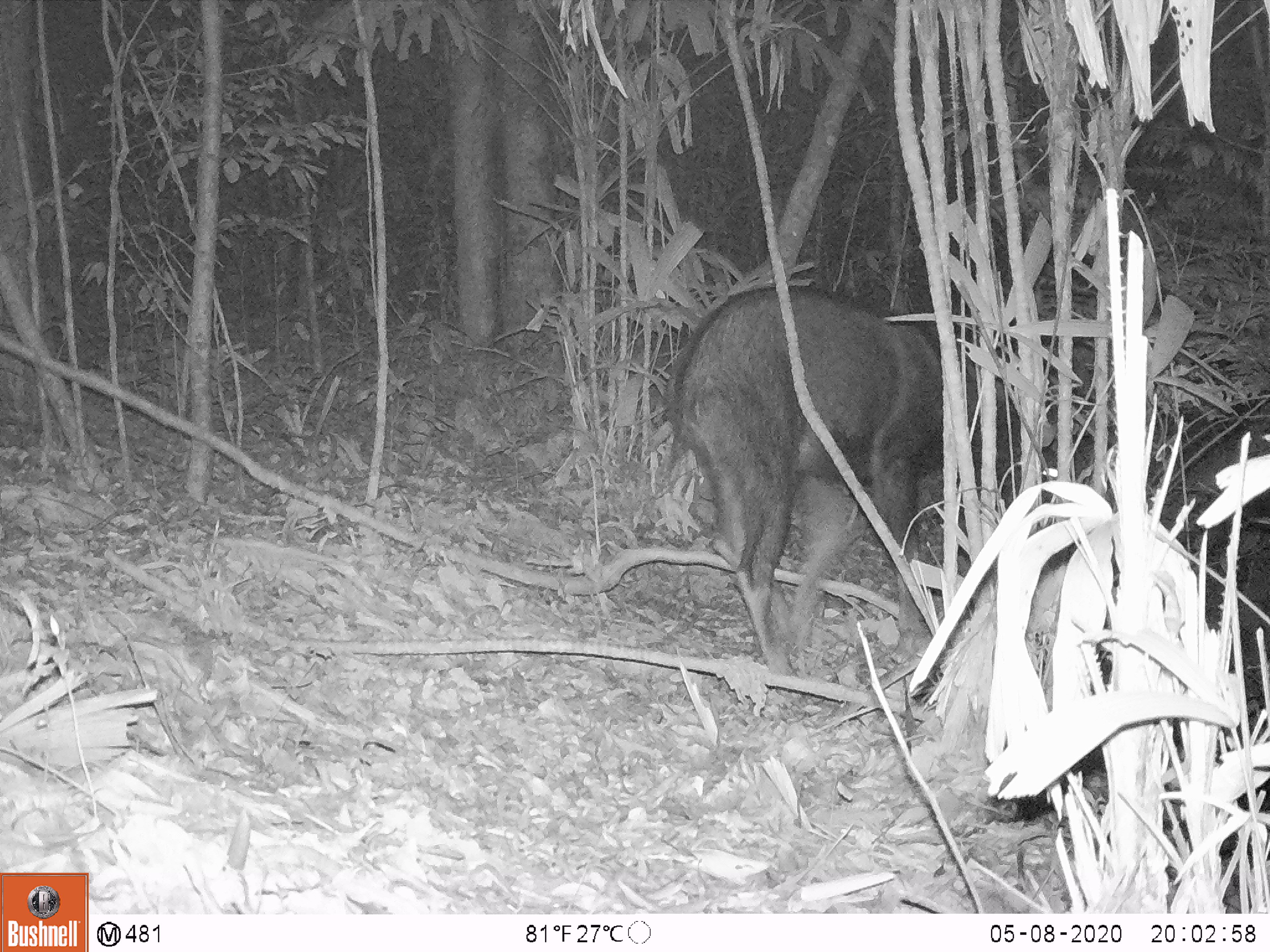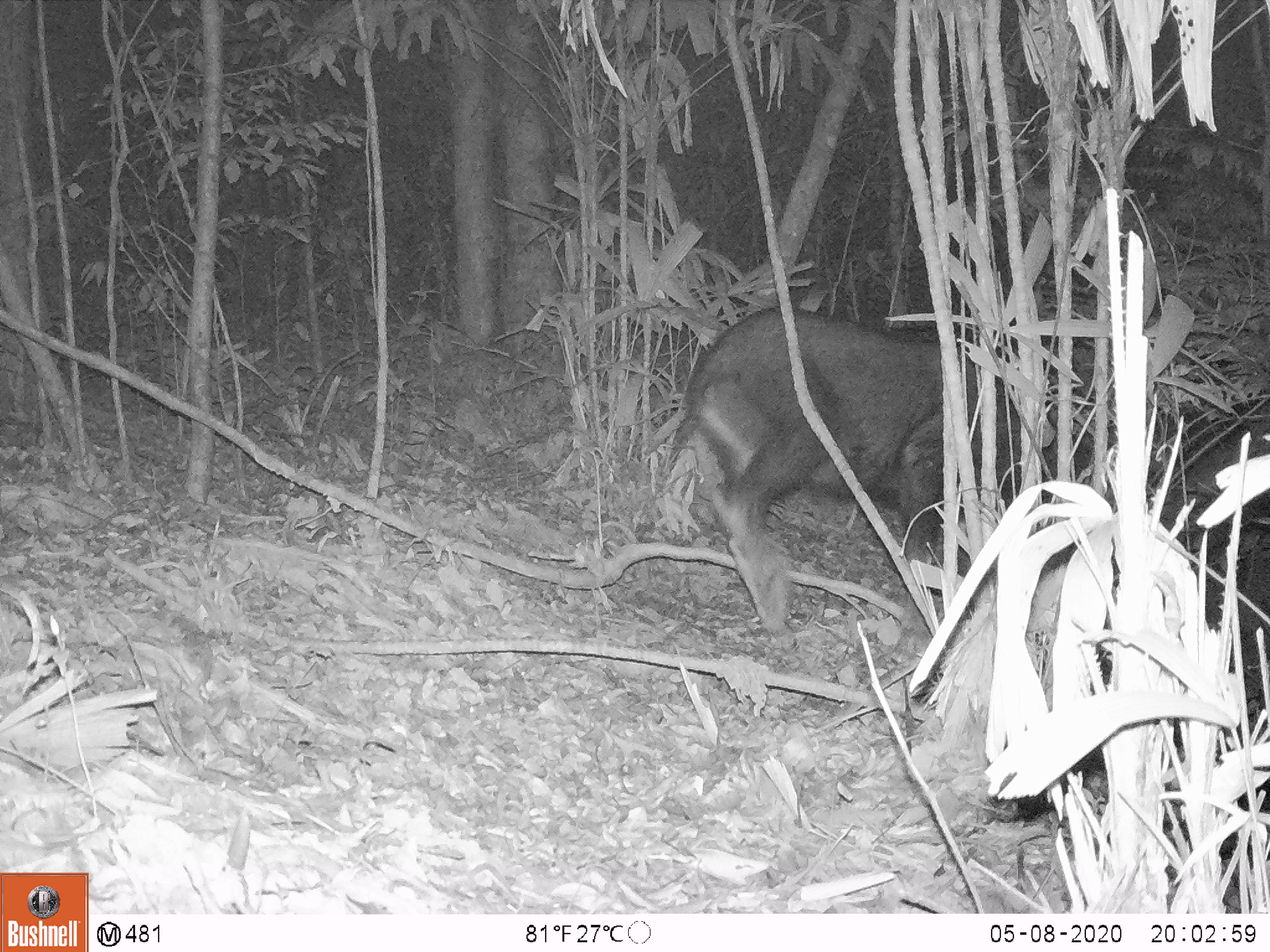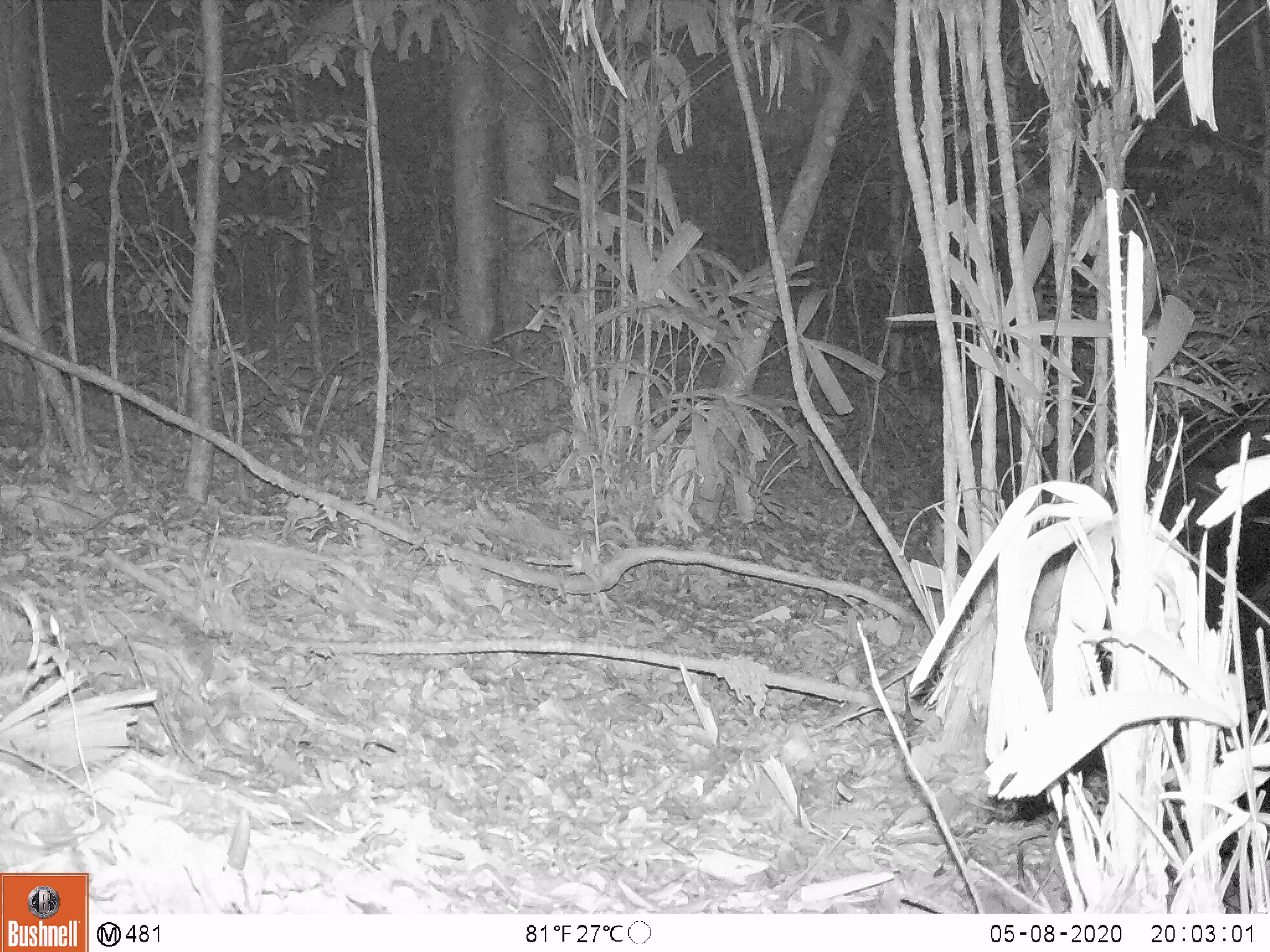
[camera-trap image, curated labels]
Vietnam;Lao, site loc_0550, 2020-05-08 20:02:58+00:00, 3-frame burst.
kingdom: Animalia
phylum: Chordata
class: Mammalia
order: Artiodactyla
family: Bovidae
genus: Capricornis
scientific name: Capricornis sumatraensis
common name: chinese serow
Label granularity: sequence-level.